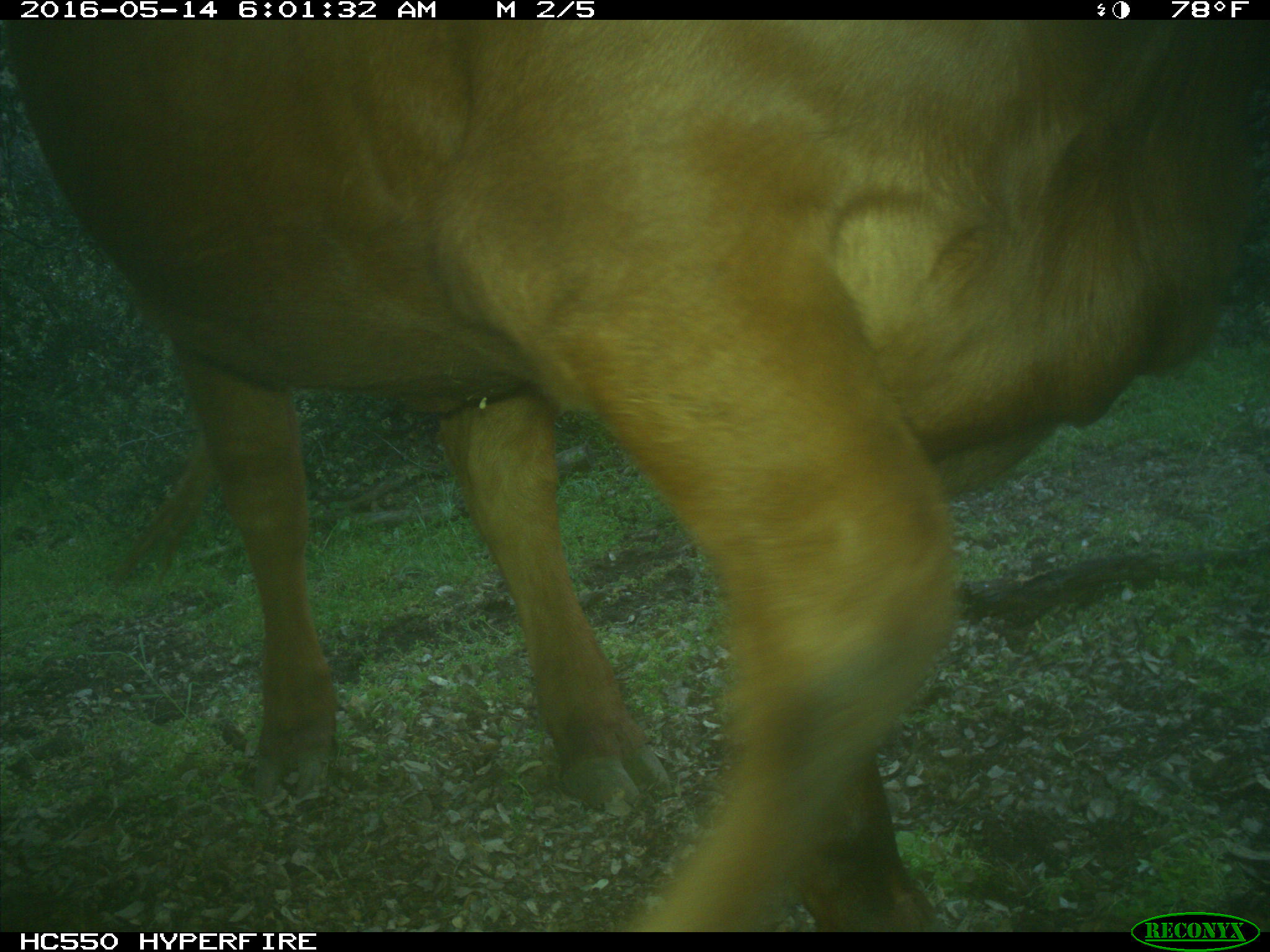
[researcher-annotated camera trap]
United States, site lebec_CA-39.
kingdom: Animalia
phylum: Chordata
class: Mammalia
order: Artiodactyla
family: Bovidae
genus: Bos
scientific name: Bos taurus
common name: domestic cow